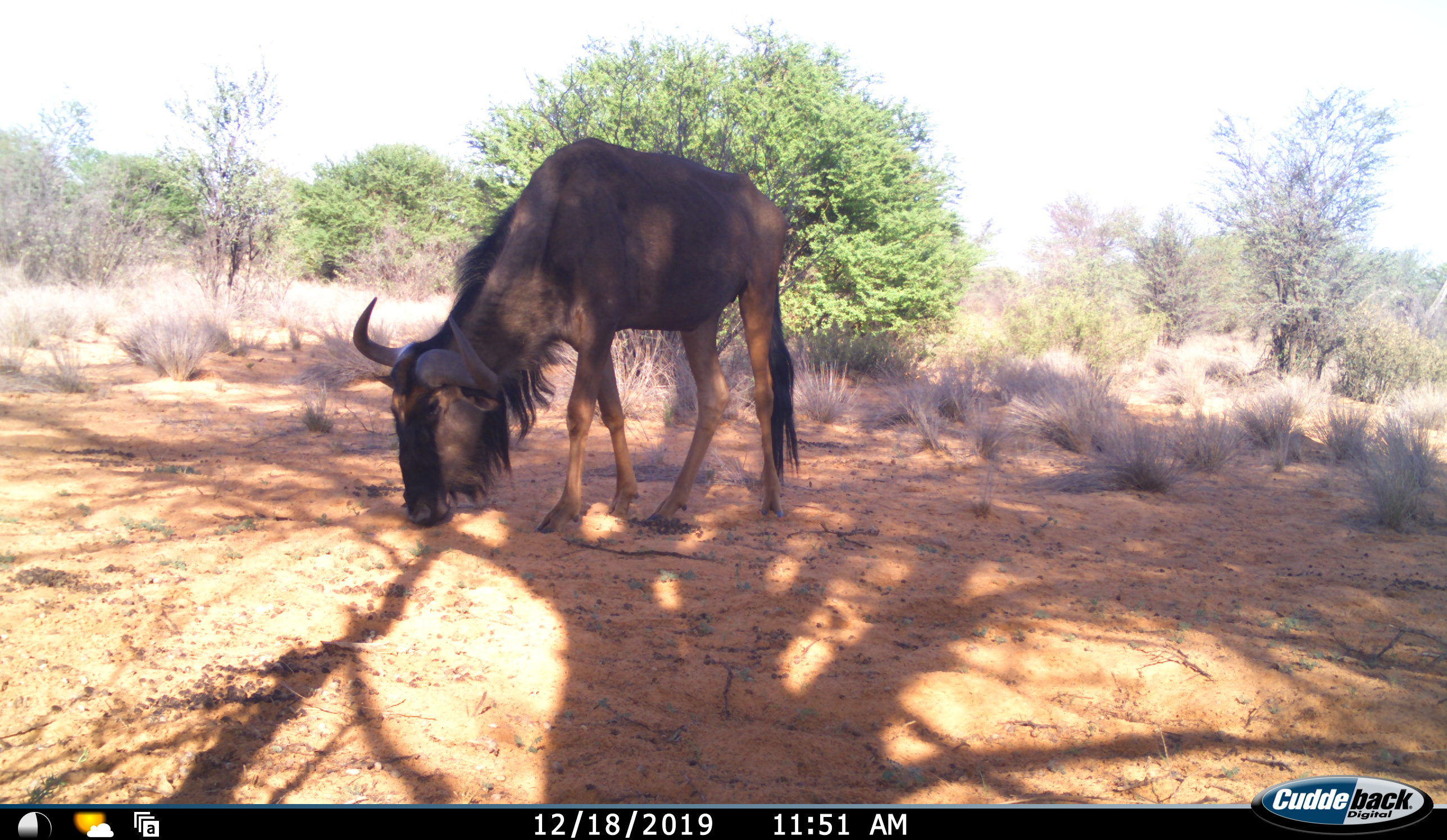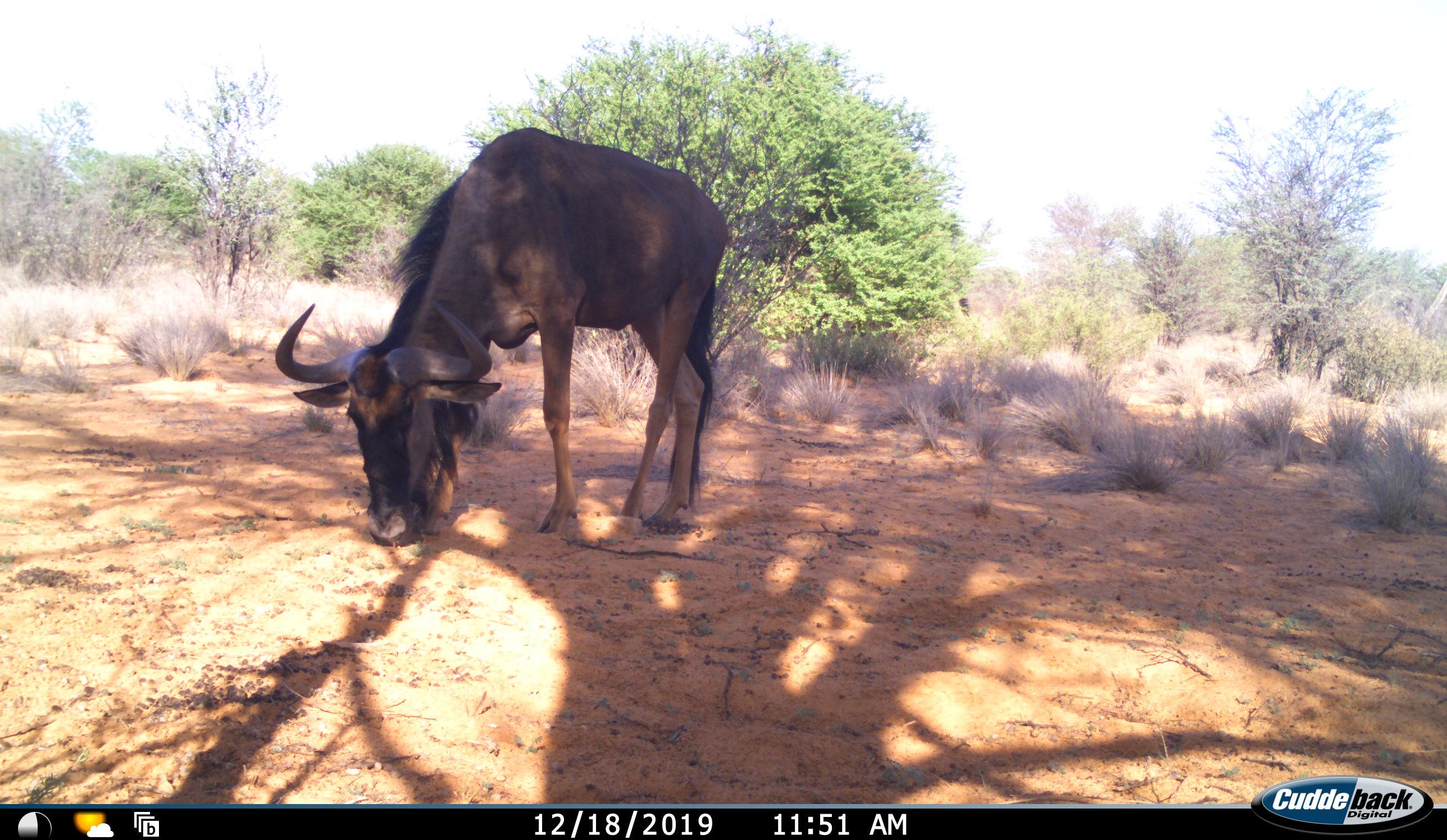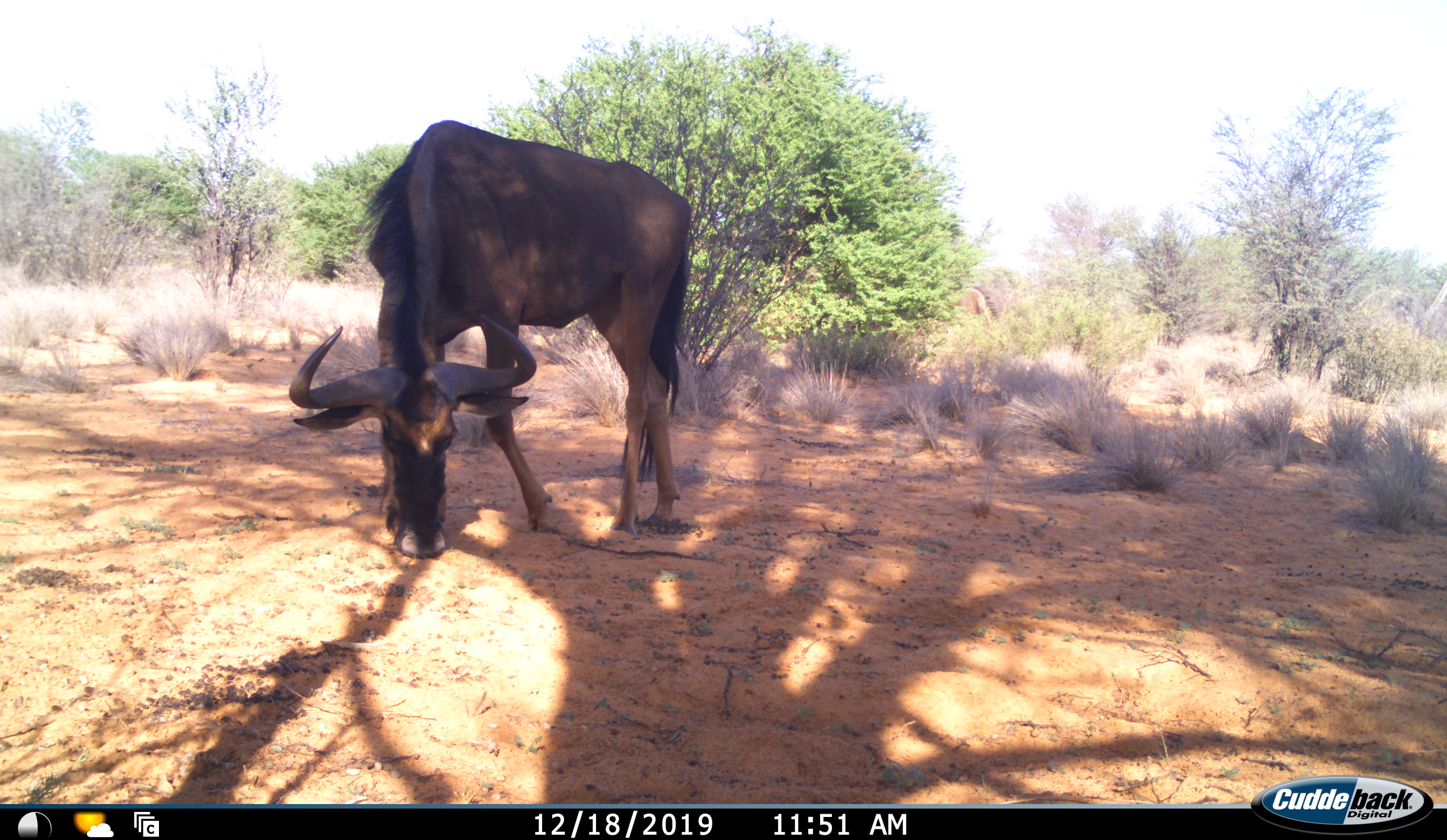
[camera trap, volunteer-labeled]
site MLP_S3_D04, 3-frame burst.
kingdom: Animalia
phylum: Chordata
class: Mammalia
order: Artiodactyla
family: Bovidae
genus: Connochaetes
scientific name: Connochaetes taurinus taurinus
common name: blue wildebeest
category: wildebeestblue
Wildebeestblue (blue wildebeest) (Connochaetes taurinus taurinus), count 1. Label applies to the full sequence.